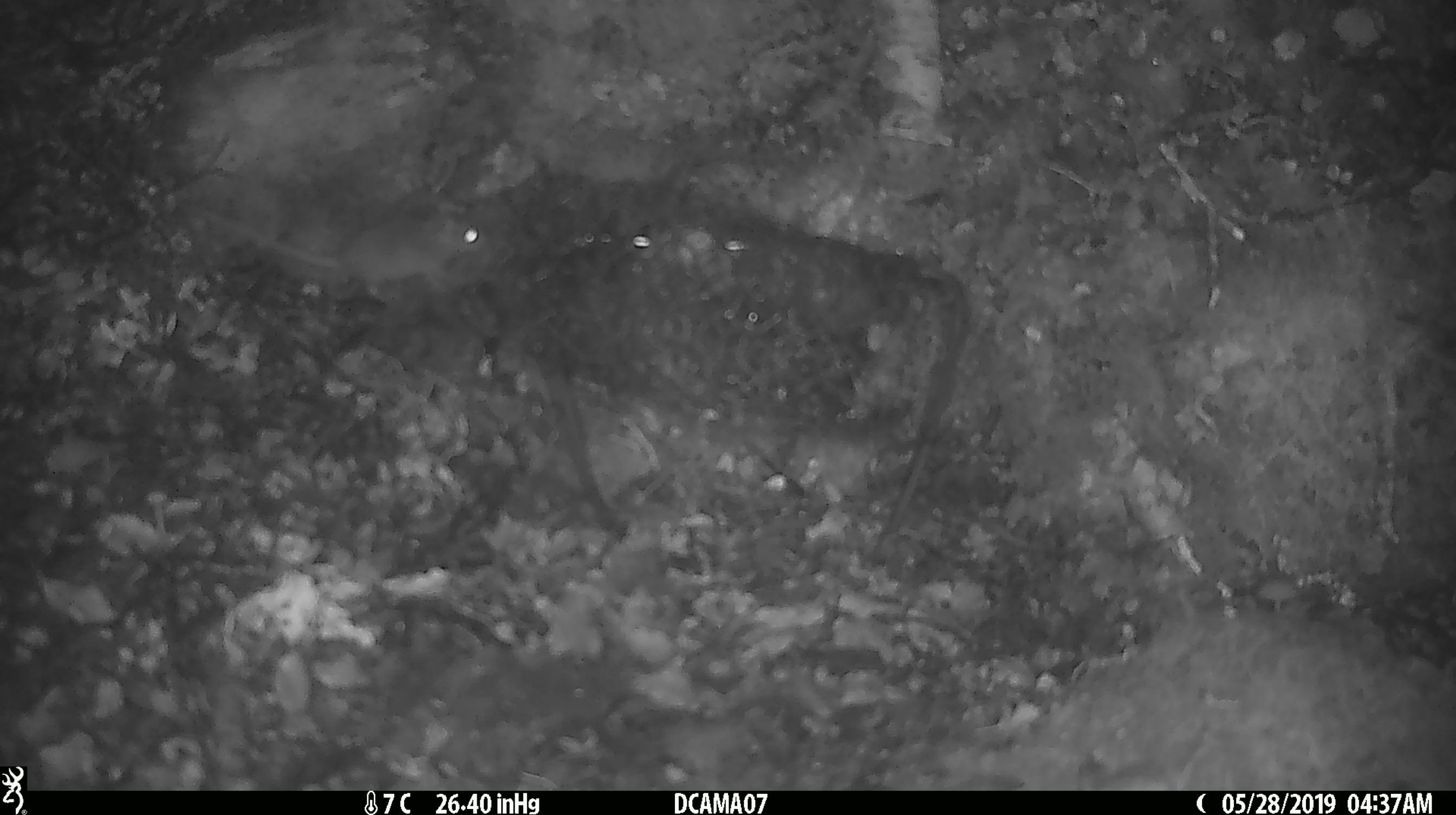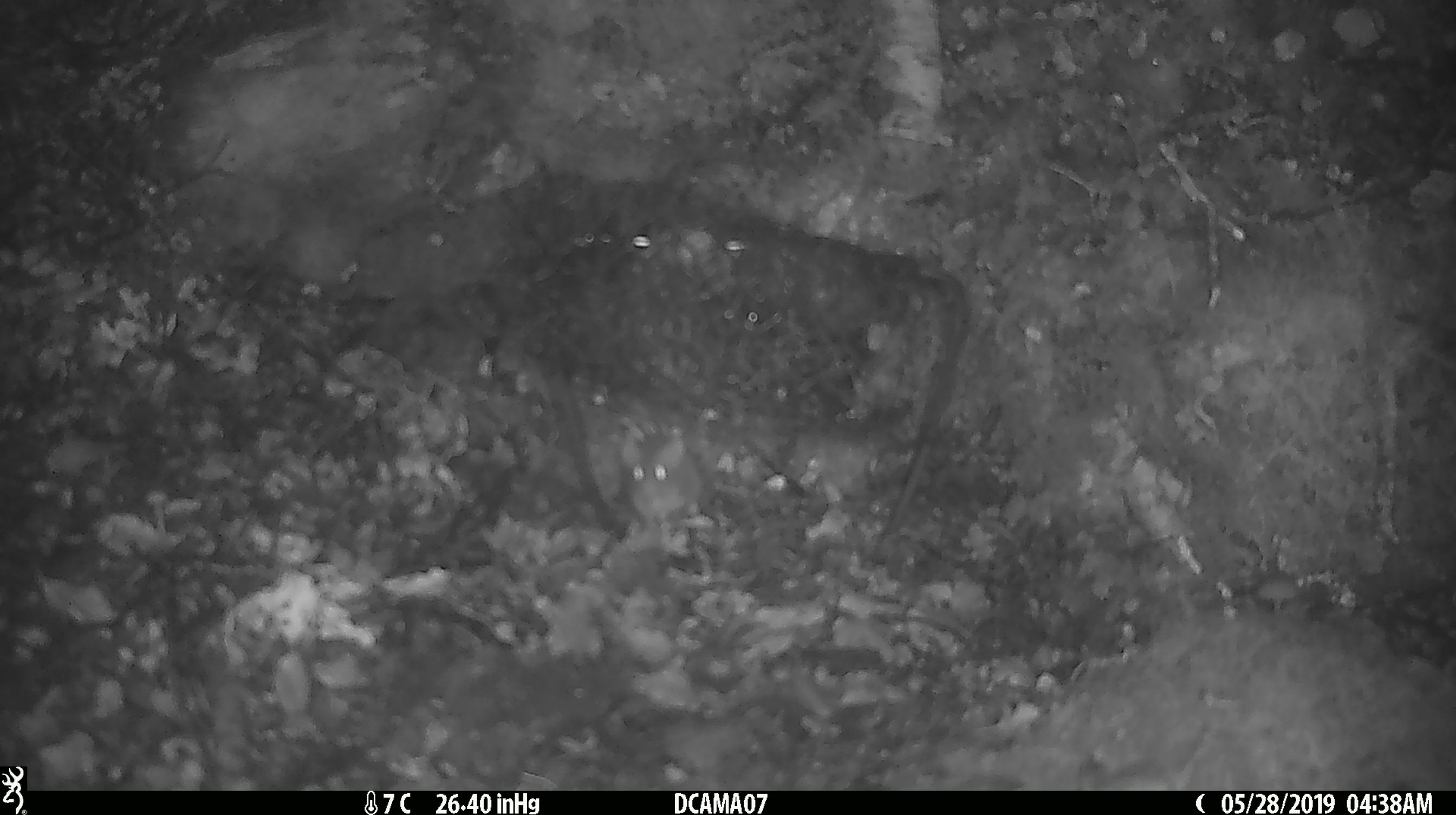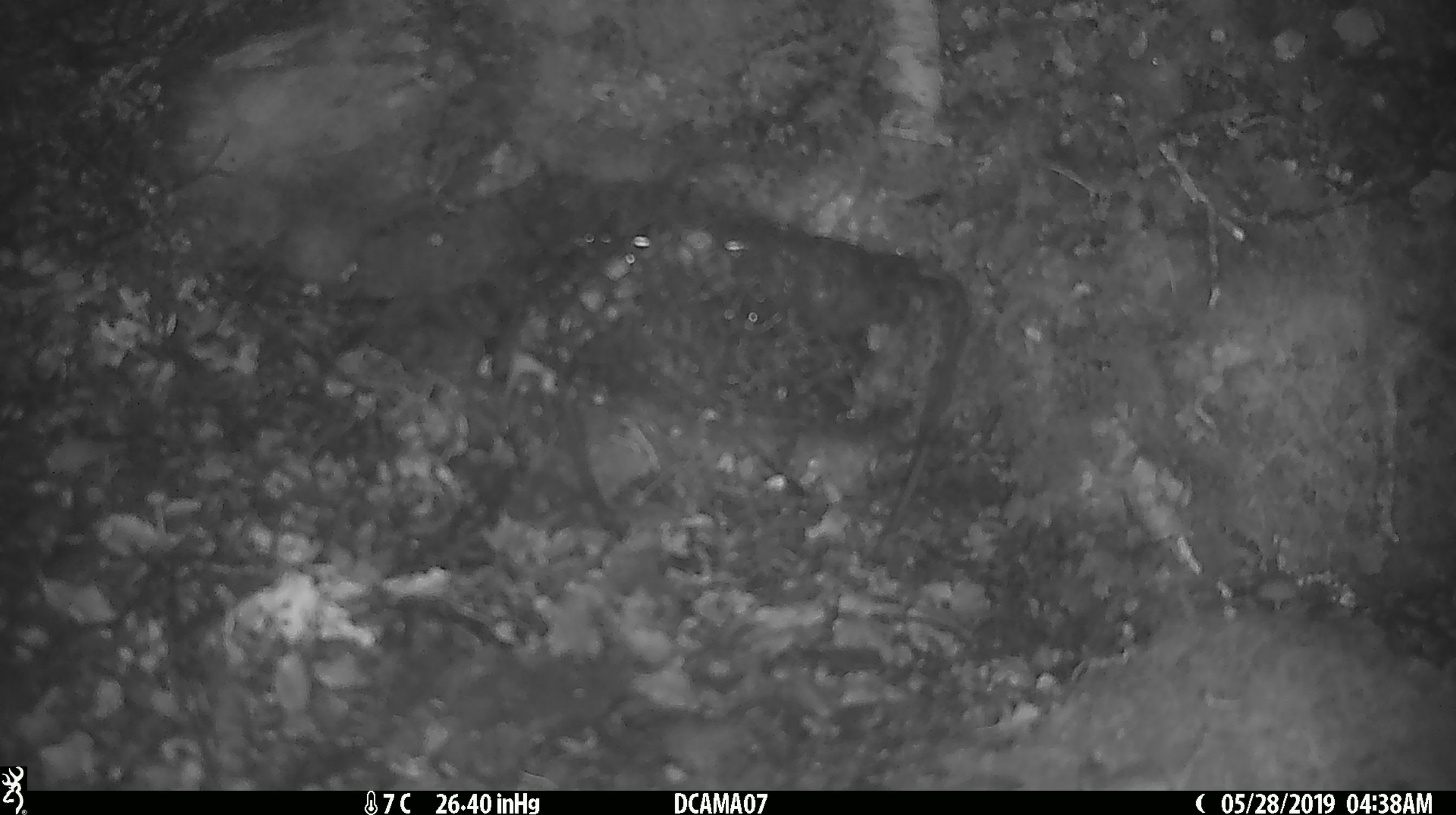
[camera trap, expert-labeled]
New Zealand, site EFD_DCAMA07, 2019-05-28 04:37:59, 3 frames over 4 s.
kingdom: Animalia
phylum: Chordata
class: Mammalia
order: Rodentia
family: Muridae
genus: Mus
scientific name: Mus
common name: mouse